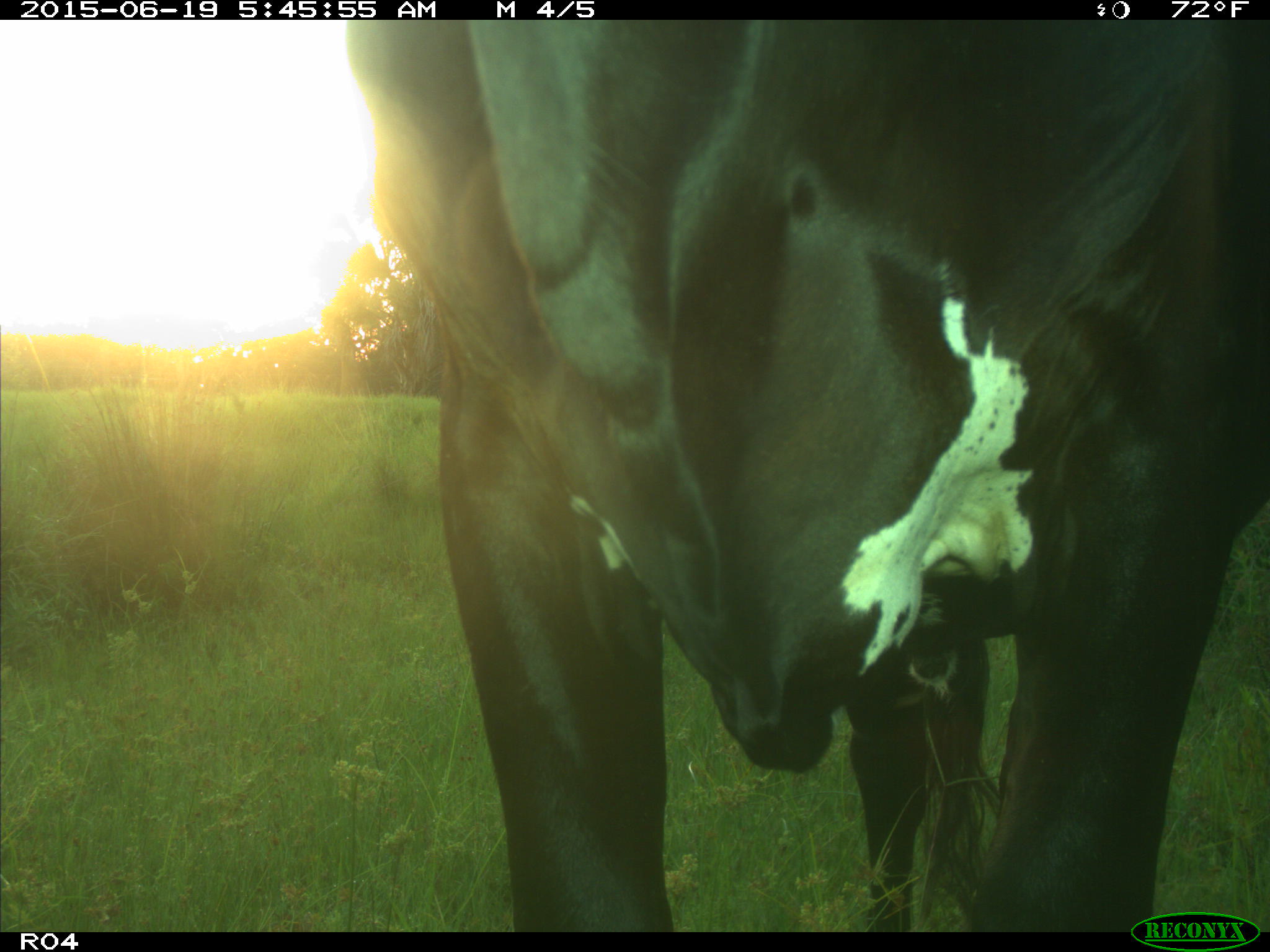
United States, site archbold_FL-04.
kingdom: Animalia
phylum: Chordata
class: Mammalia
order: Artiodactyla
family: Bovidae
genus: Bos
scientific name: Bos taurus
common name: domestic cow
Bos taurus (domestic cow).